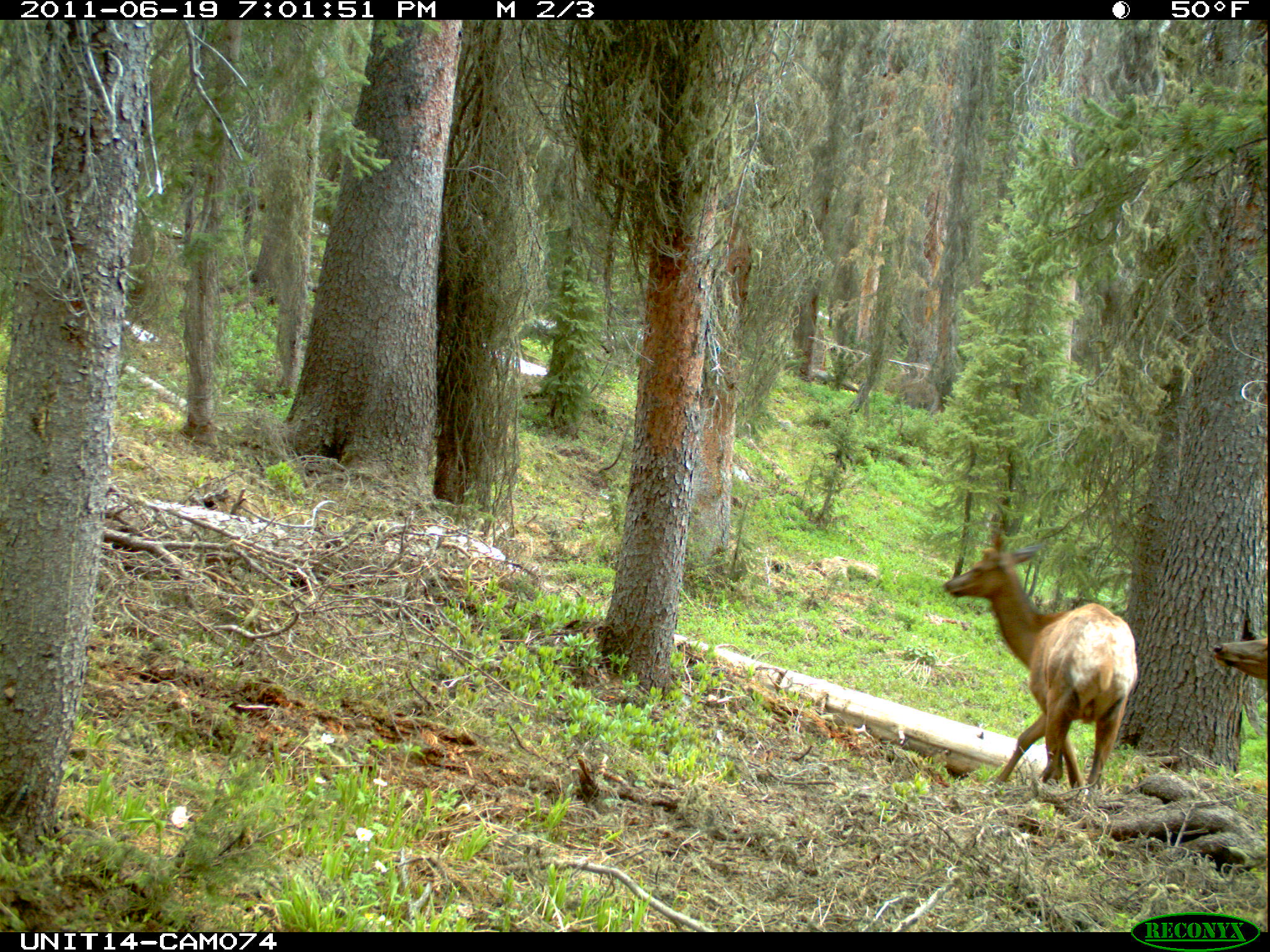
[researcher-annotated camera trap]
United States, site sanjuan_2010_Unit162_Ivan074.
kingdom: Animalia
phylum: Chordata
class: Mammalia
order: Artiodactyla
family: Cervidae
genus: Cervus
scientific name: Cervus elaphus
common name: red deer